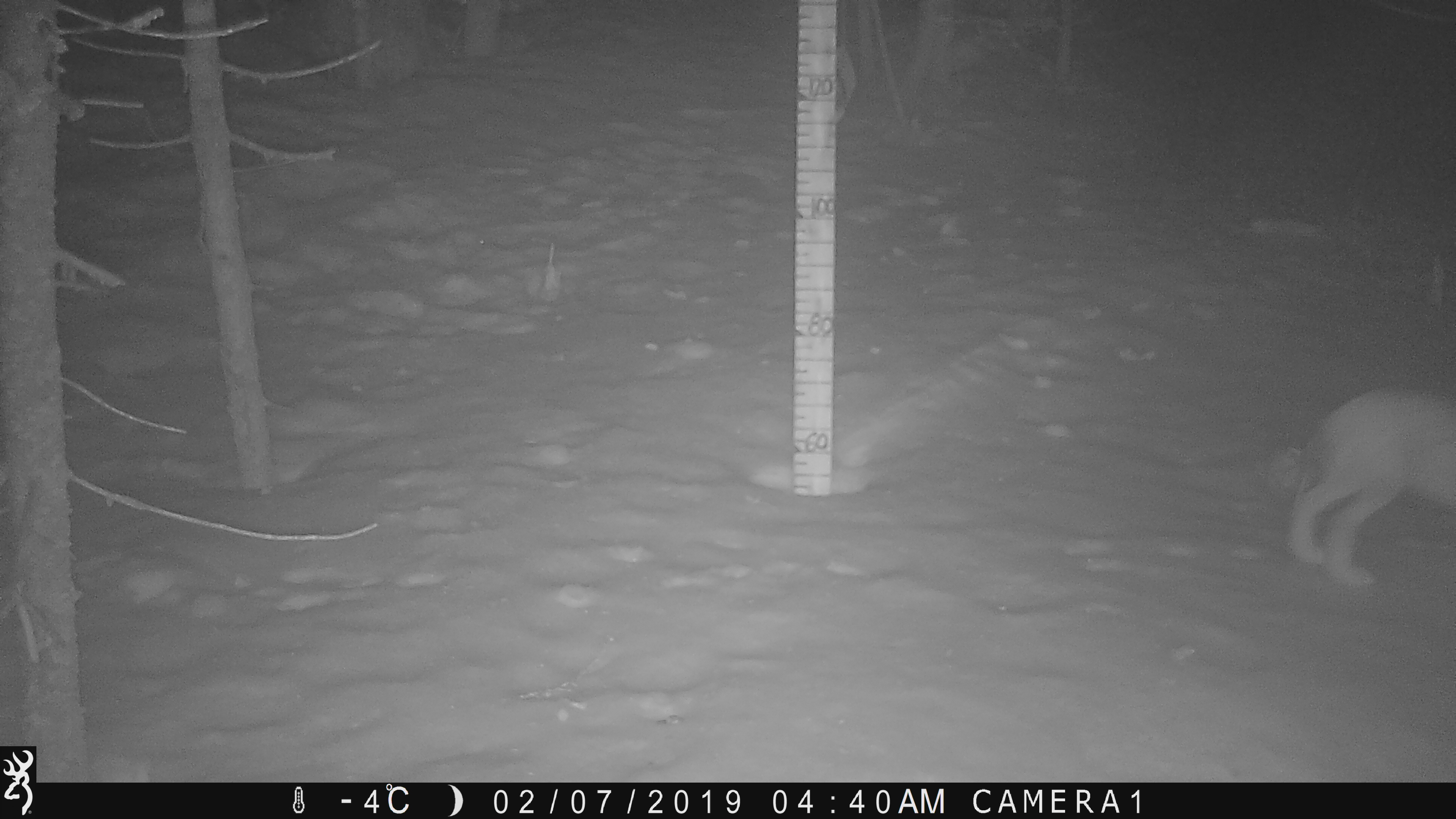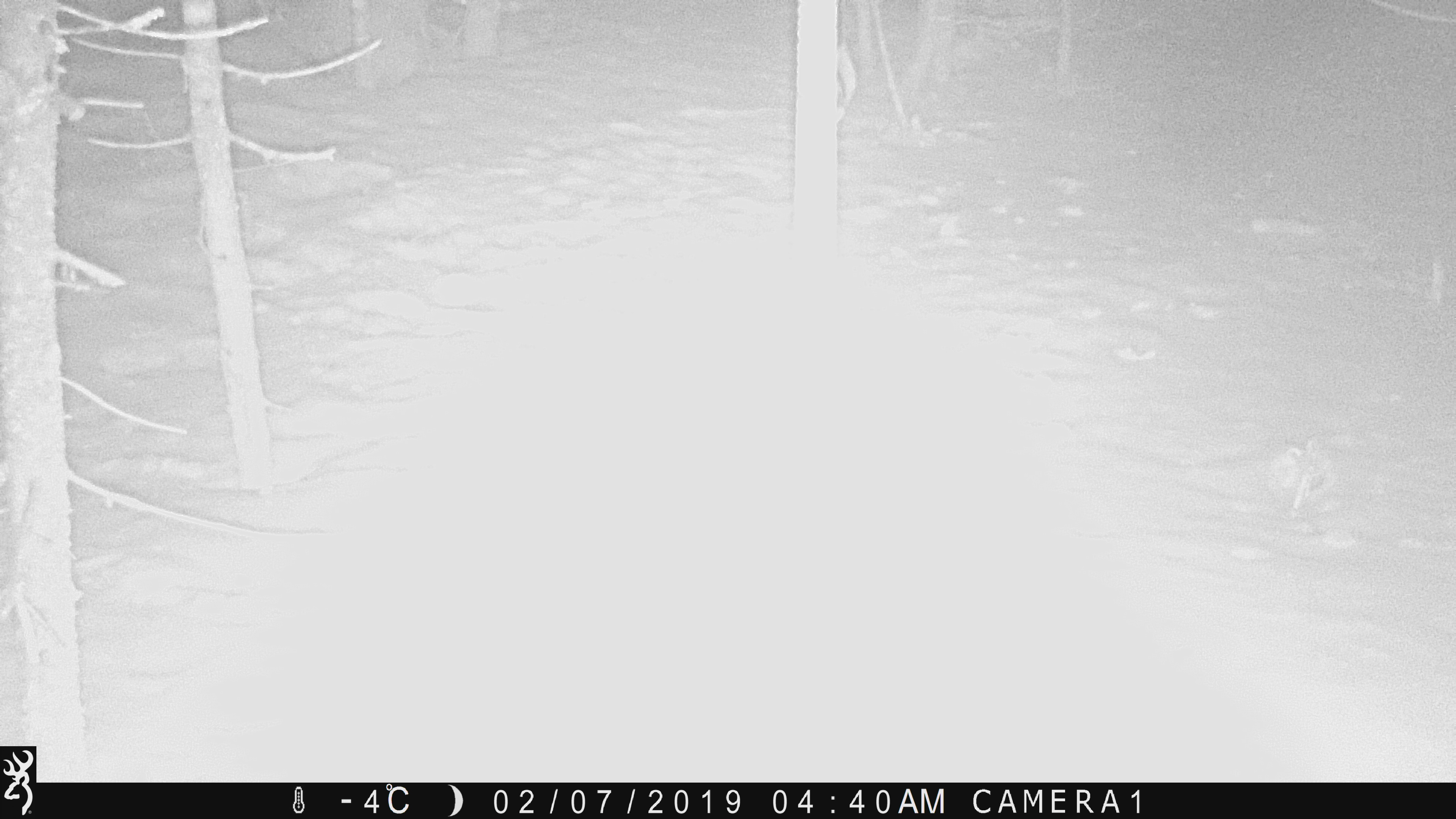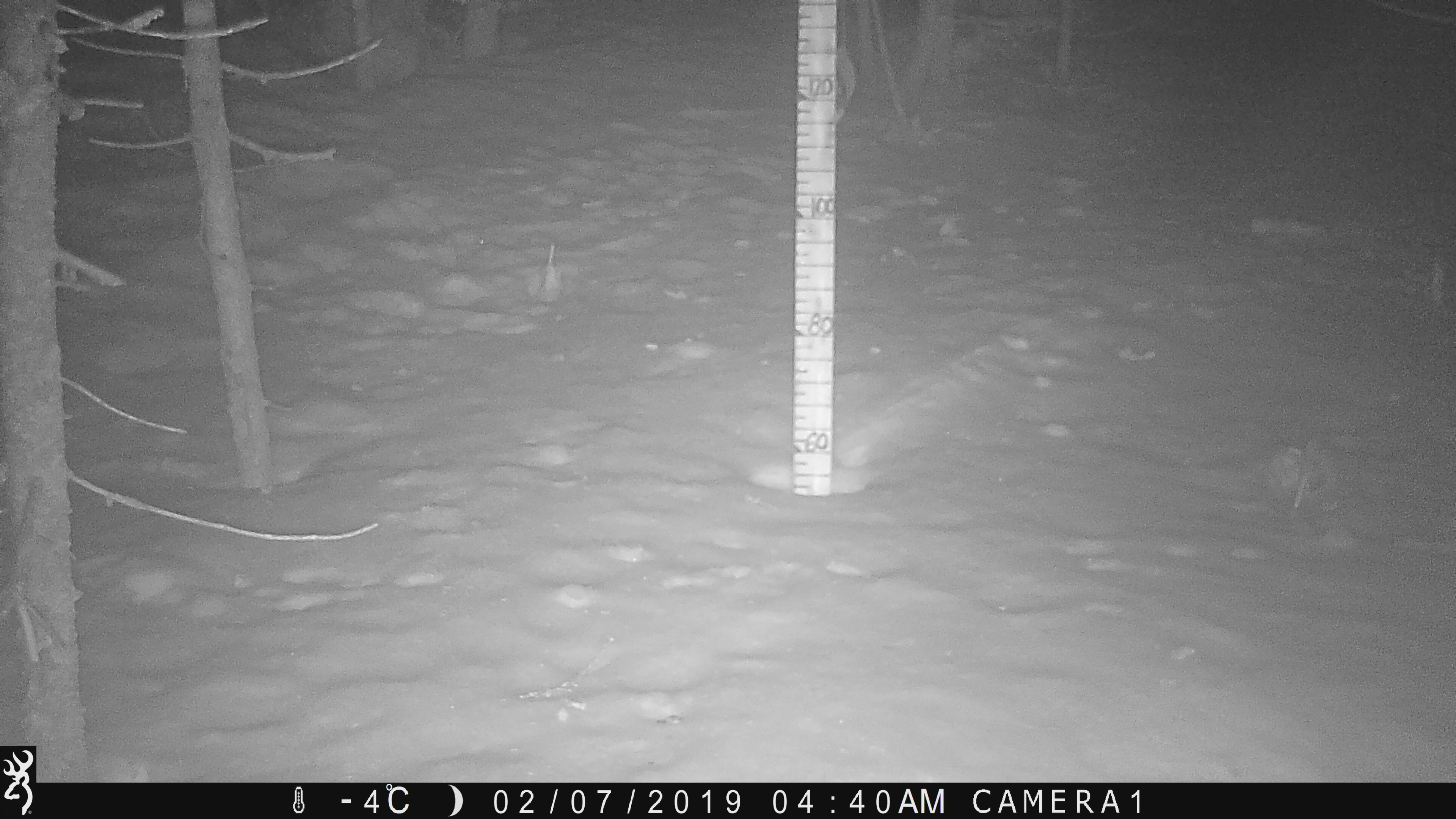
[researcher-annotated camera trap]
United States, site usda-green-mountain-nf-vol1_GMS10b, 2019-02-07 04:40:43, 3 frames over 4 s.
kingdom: Animalia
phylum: Chordata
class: Mammalia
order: Lagomorpha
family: Leporidae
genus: Lepus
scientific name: Lepus americanus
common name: snowshoe hare